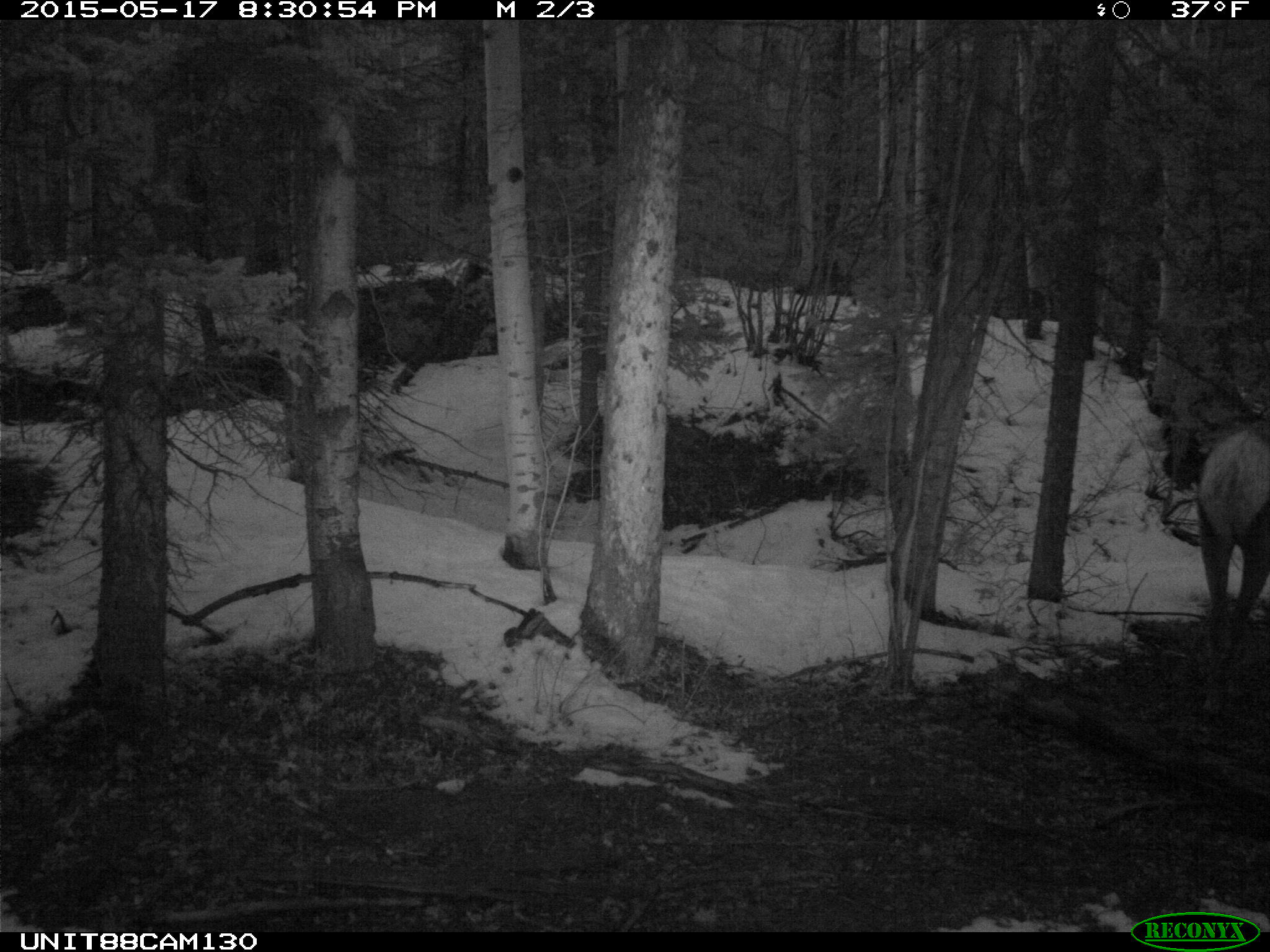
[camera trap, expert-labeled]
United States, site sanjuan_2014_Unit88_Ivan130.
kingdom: Animalia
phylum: Chordata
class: Mammalia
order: Artiodactyla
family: Cervidae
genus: Cervus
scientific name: Cervus elaphus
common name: red deer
Cervus elaphus (red deer).